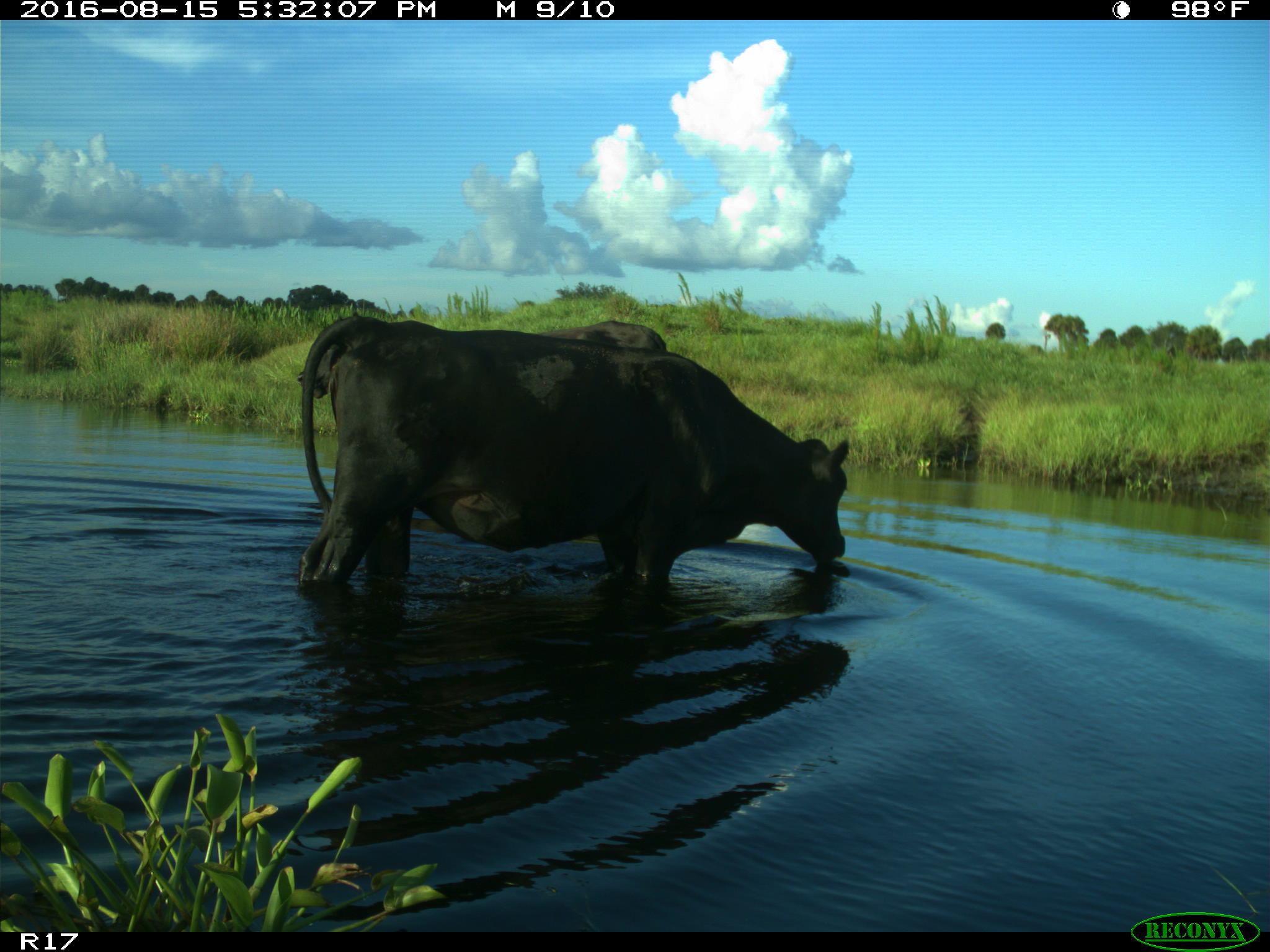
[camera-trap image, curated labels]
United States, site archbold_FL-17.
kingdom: Animalia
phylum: Chordata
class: Mammalia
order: Artiodactyla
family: Bovidae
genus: Bos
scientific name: Bos taurus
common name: domestic cow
Bos taurus (domestic cow).